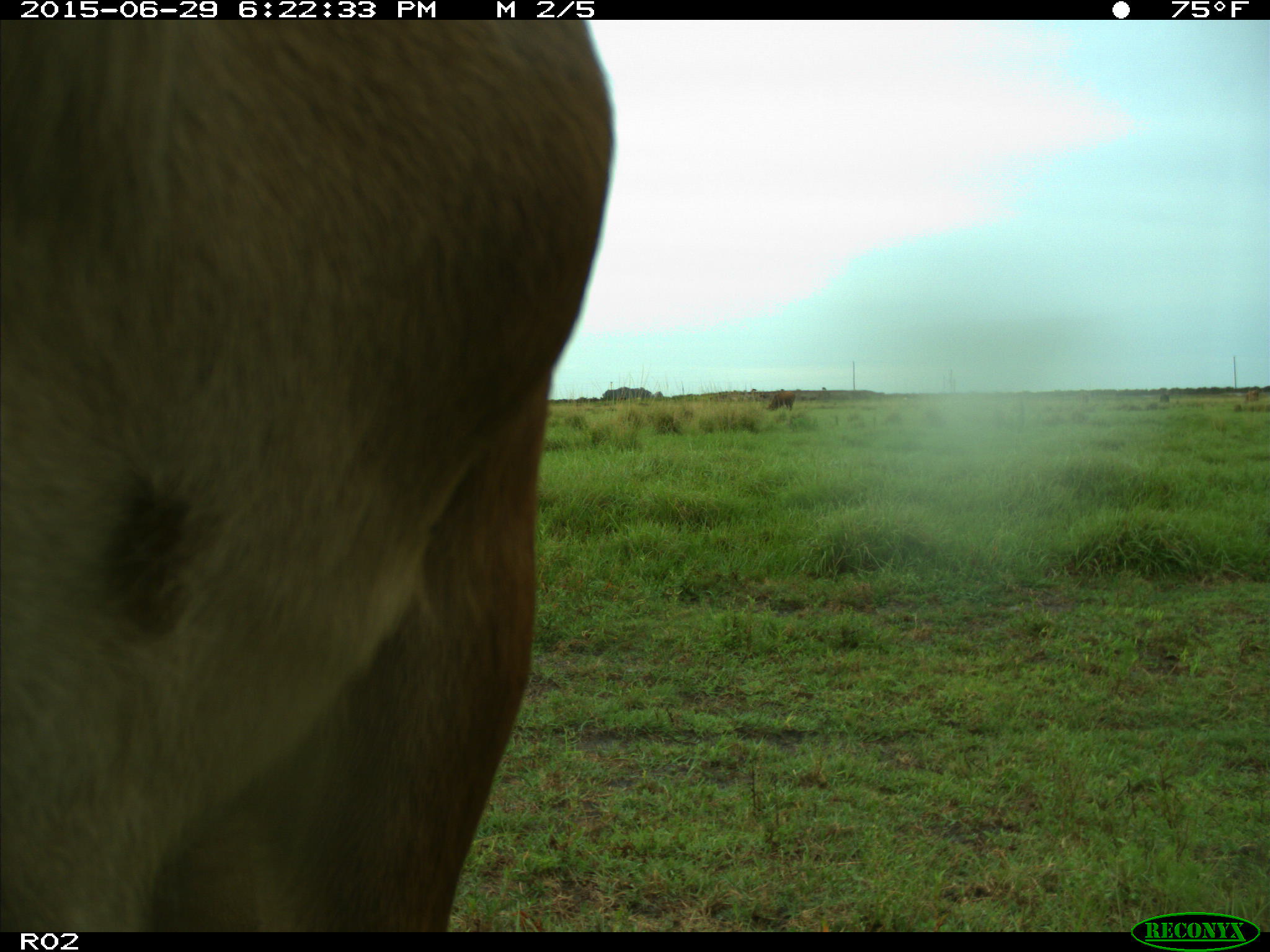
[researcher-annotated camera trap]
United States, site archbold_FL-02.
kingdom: Animalia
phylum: Chordata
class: Mammalia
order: Artiodactyla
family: Bovidae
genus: Bos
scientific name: Bos taurus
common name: domestic cow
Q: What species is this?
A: Bos taurus (domestic cow).